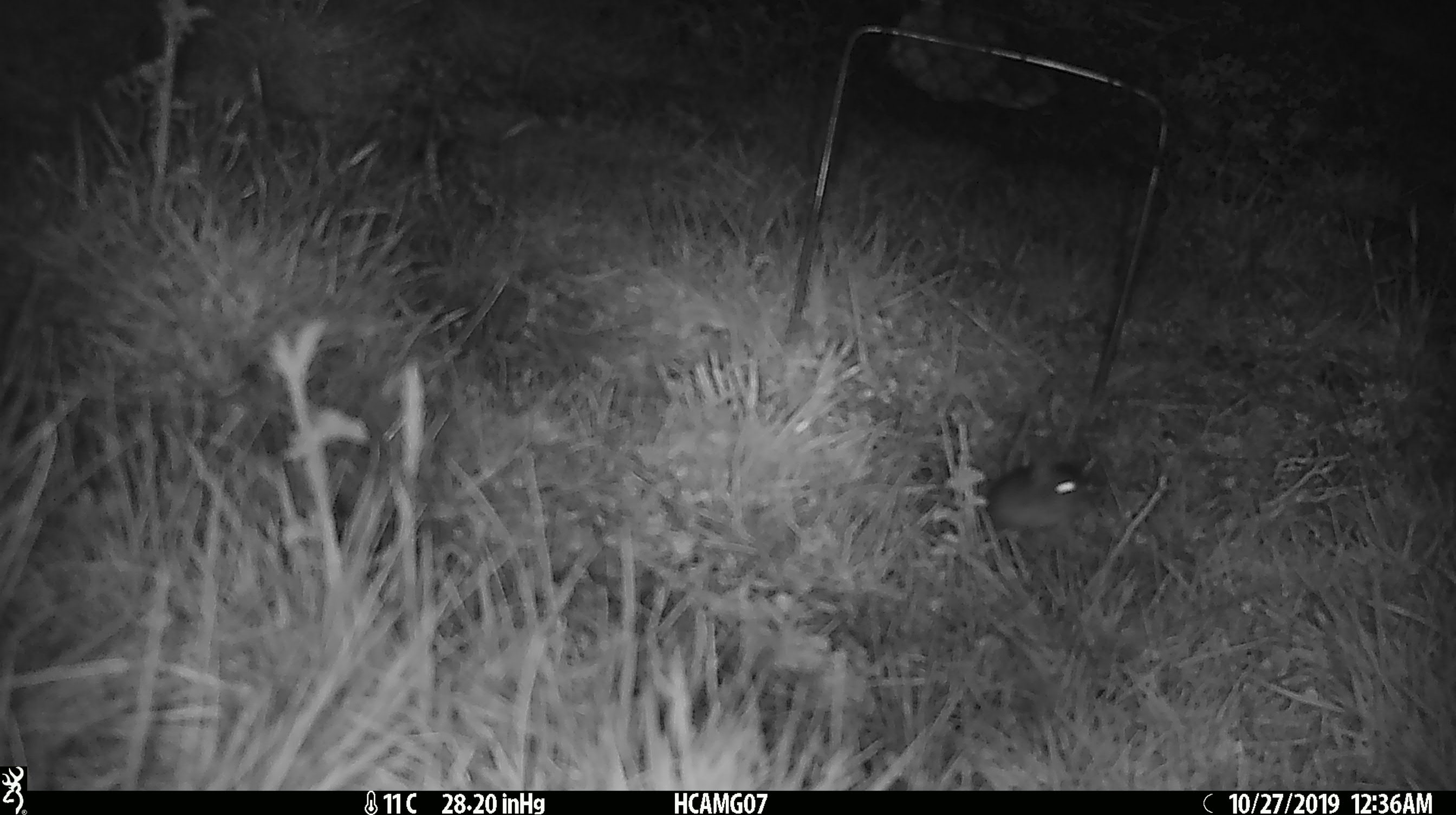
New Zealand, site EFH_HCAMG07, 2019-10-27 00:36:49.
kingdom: Animalia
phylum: Chordata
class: Mammalia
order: Rodentia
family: Muridae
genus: Mus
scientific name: Mus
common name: mouse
Mouse (Mus).